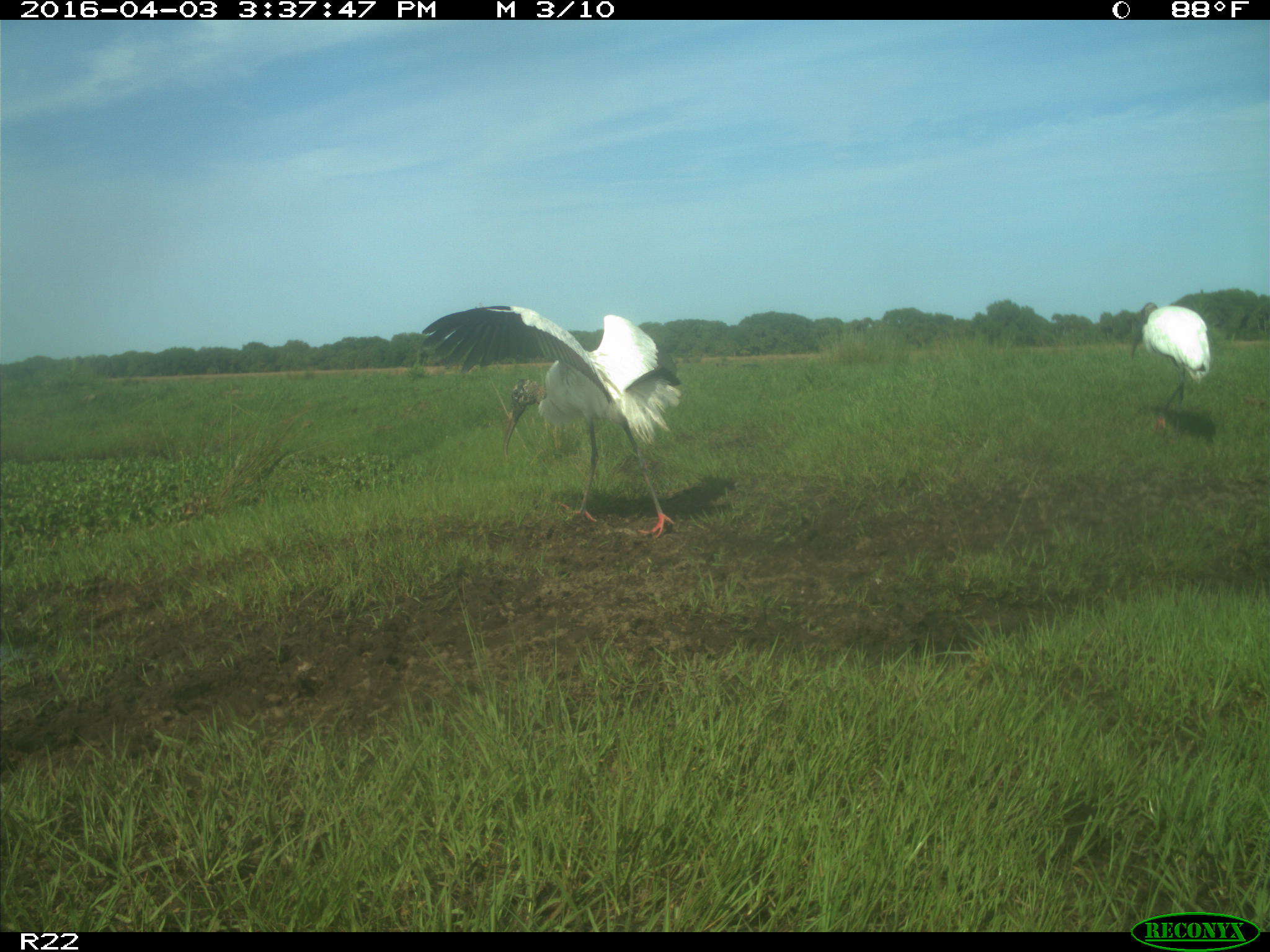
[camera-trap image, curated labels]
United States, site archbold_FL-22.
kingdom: Animalia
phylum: Chordata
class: Aves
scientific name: Aves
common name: birds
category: unidentified bird